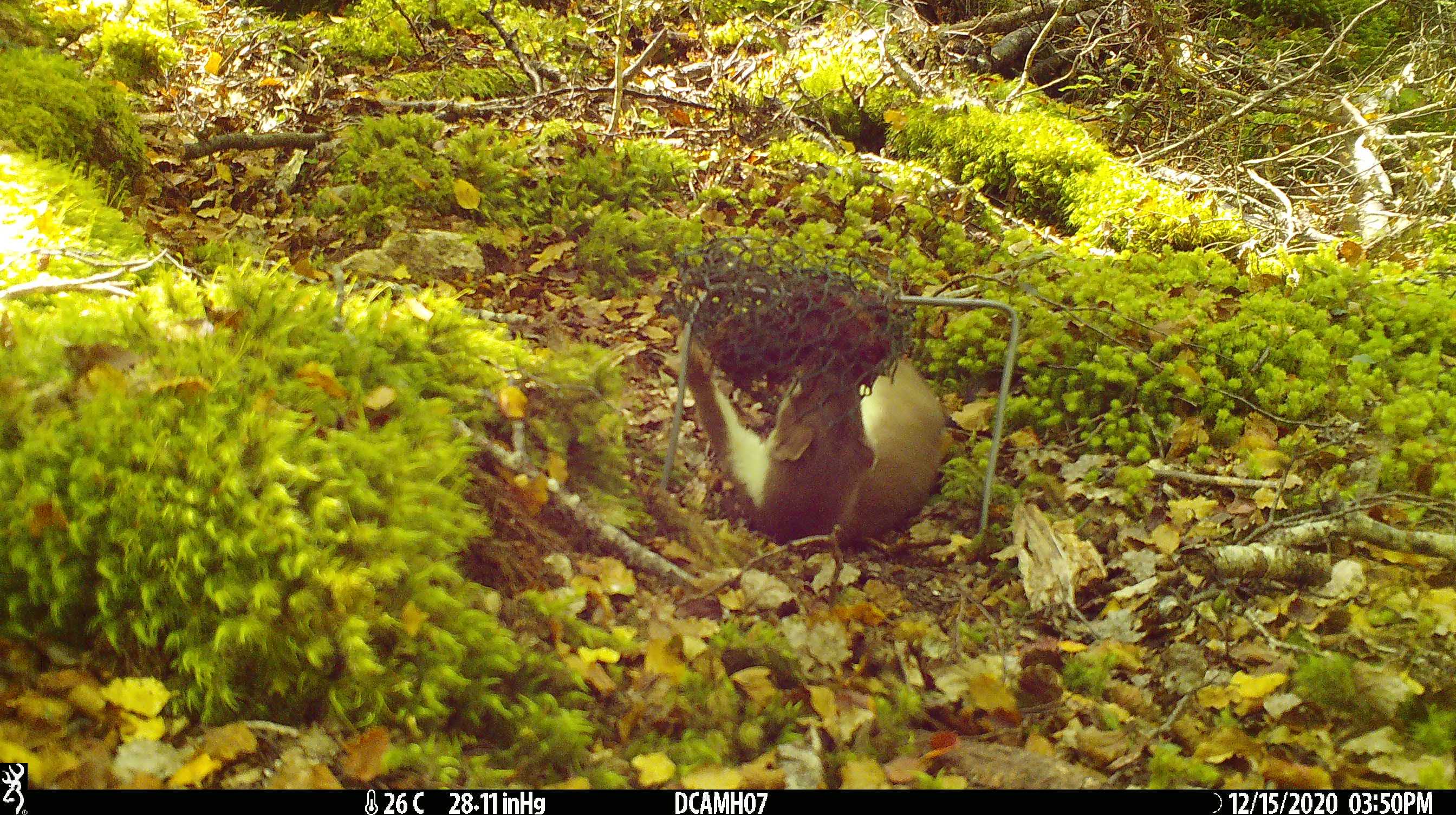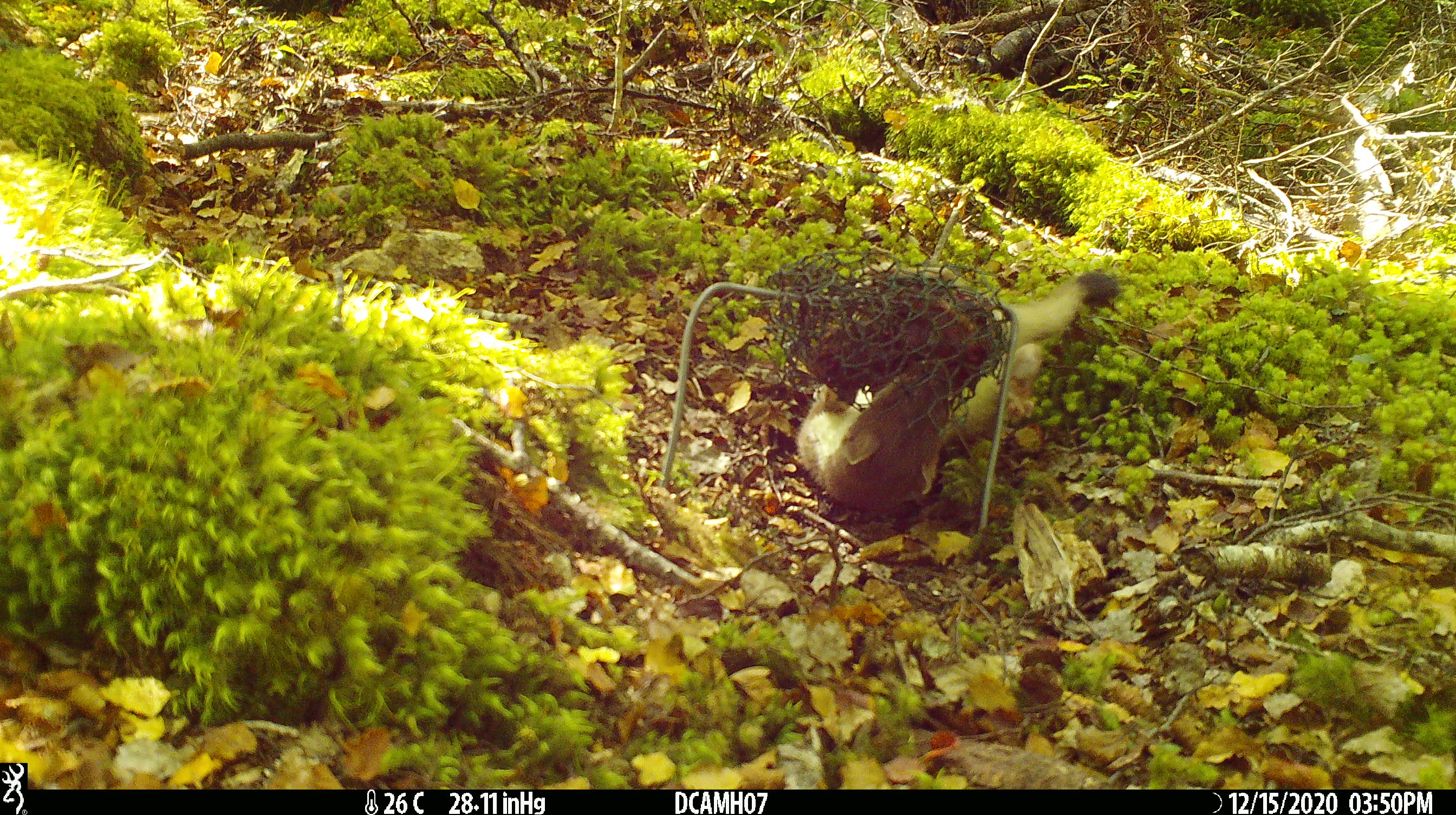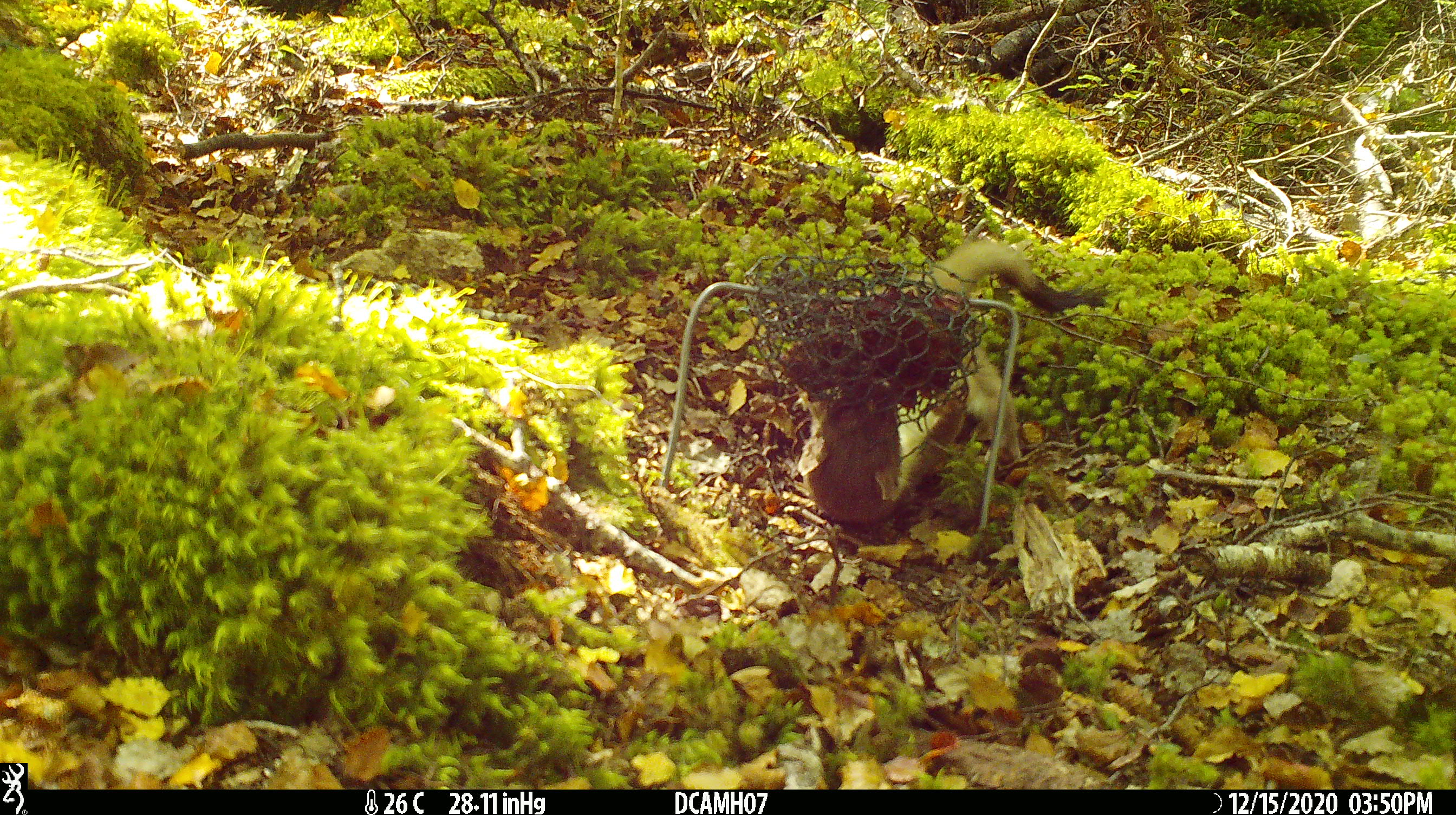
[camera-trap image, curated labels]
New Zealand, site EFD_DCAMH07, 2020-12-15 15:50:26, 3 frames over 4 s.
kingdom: Animalia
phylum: Chordata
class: Mammalia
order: Carnivora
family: Mustelidae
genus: Mustela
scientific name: Mustela erminea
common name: stoat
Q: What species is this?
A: Stoat (Mustela erminea).